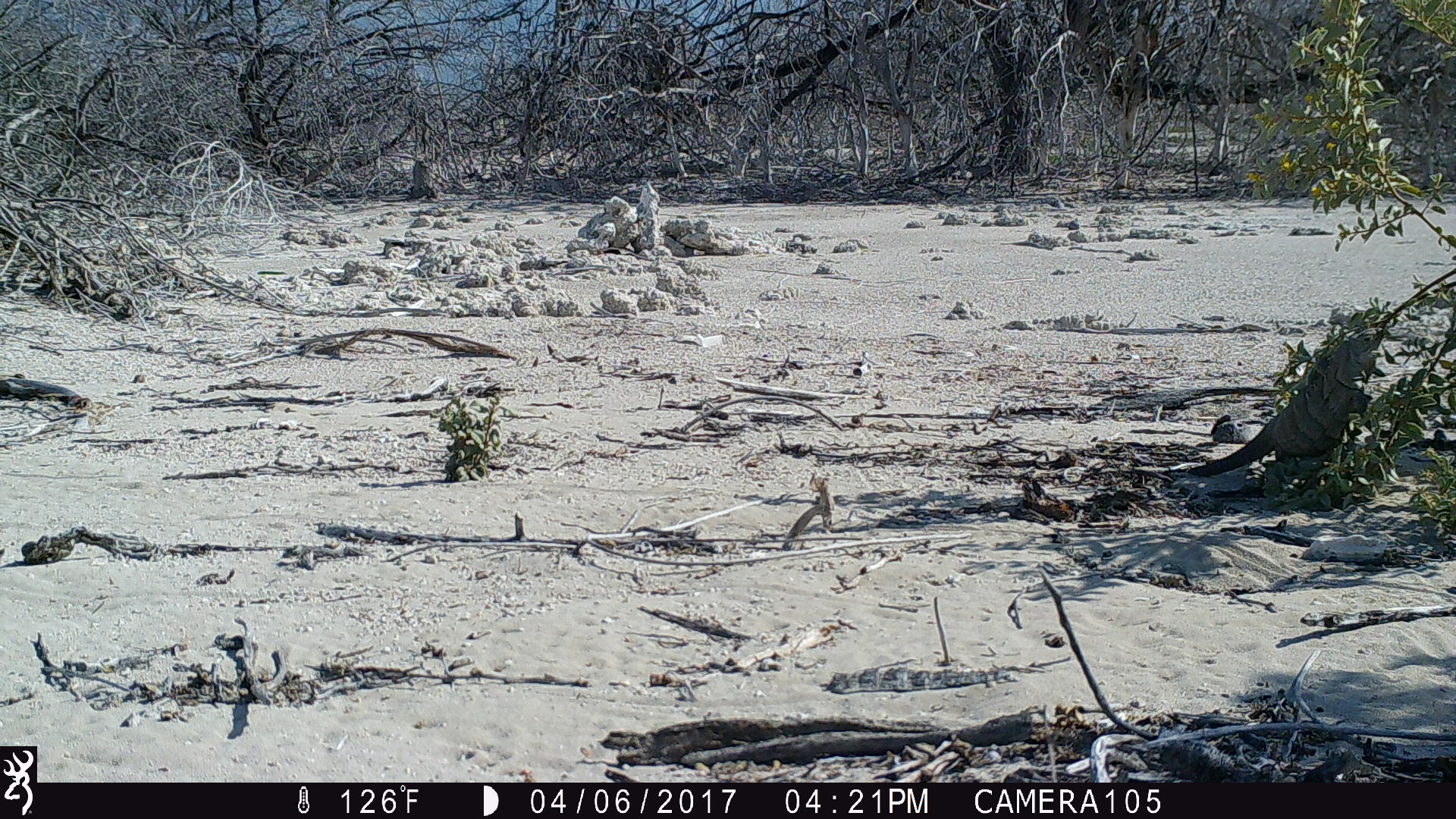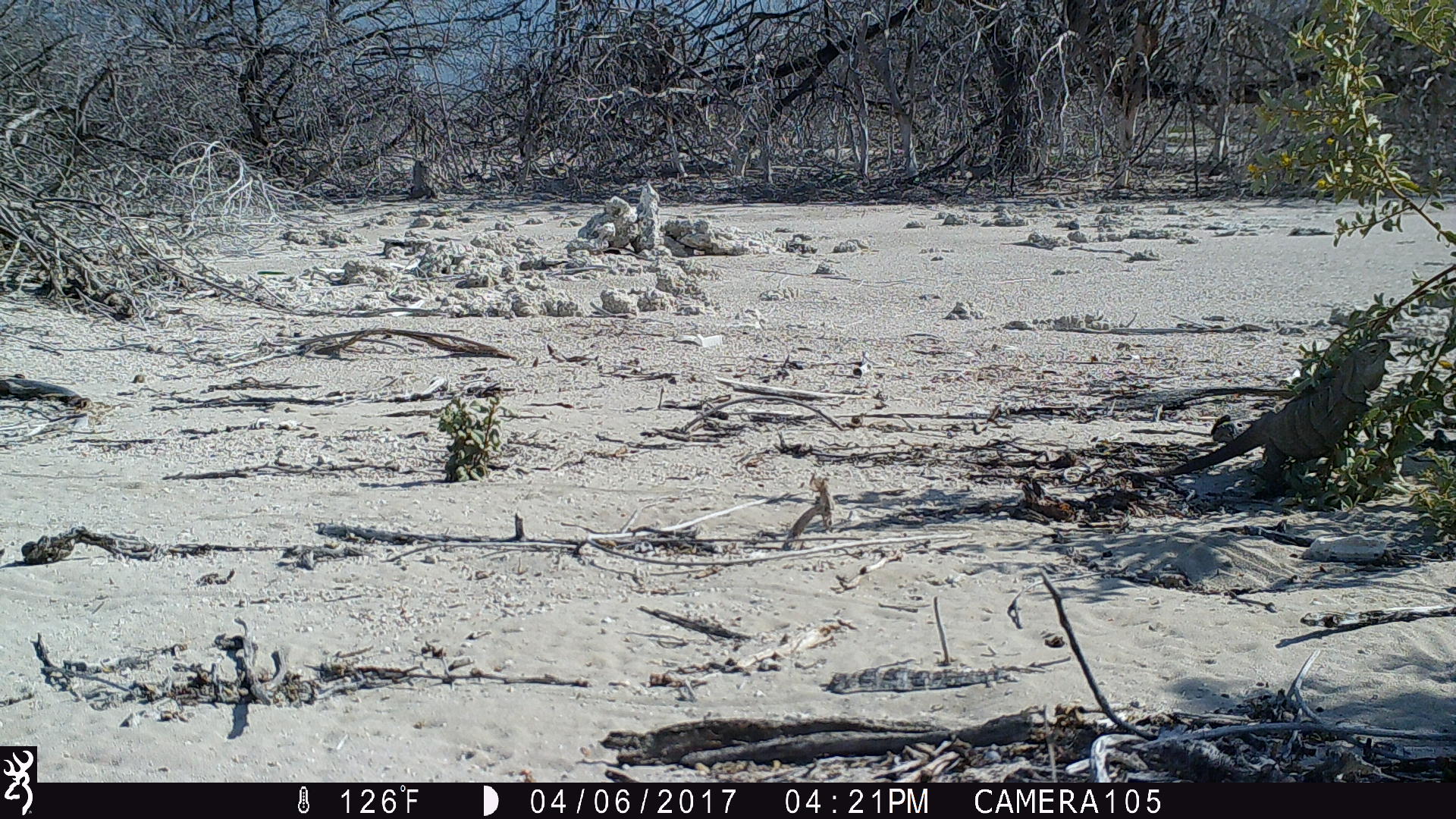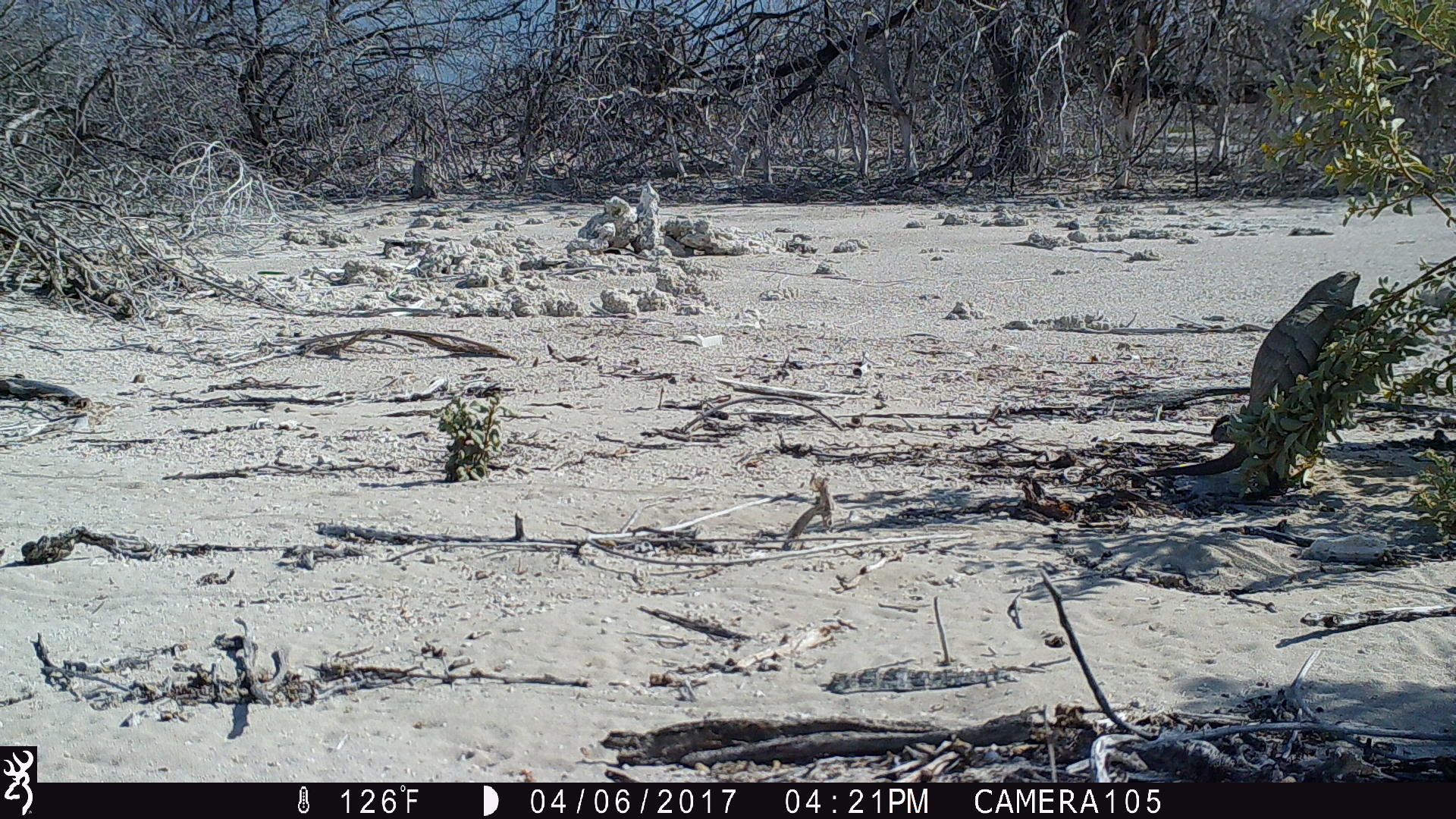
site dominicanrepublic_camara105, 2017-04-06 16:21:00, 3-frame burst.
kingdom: Animalia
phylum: Chordata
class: Reptilia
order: Squamata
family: Iguanidae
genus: Iguana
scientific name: Iguana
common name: typical iguanas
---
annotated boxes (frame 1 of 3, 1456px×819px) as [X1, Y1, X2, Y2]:
iguana: [1121, 318, 1392, 496]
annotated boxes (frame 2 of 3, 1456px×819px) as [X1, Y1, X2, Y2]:
iguana: [1126, 306, 1409, 501]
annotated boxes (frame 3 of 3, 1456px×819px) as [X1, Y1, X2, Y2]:
iguana: [1130, 266, 1384, 485]